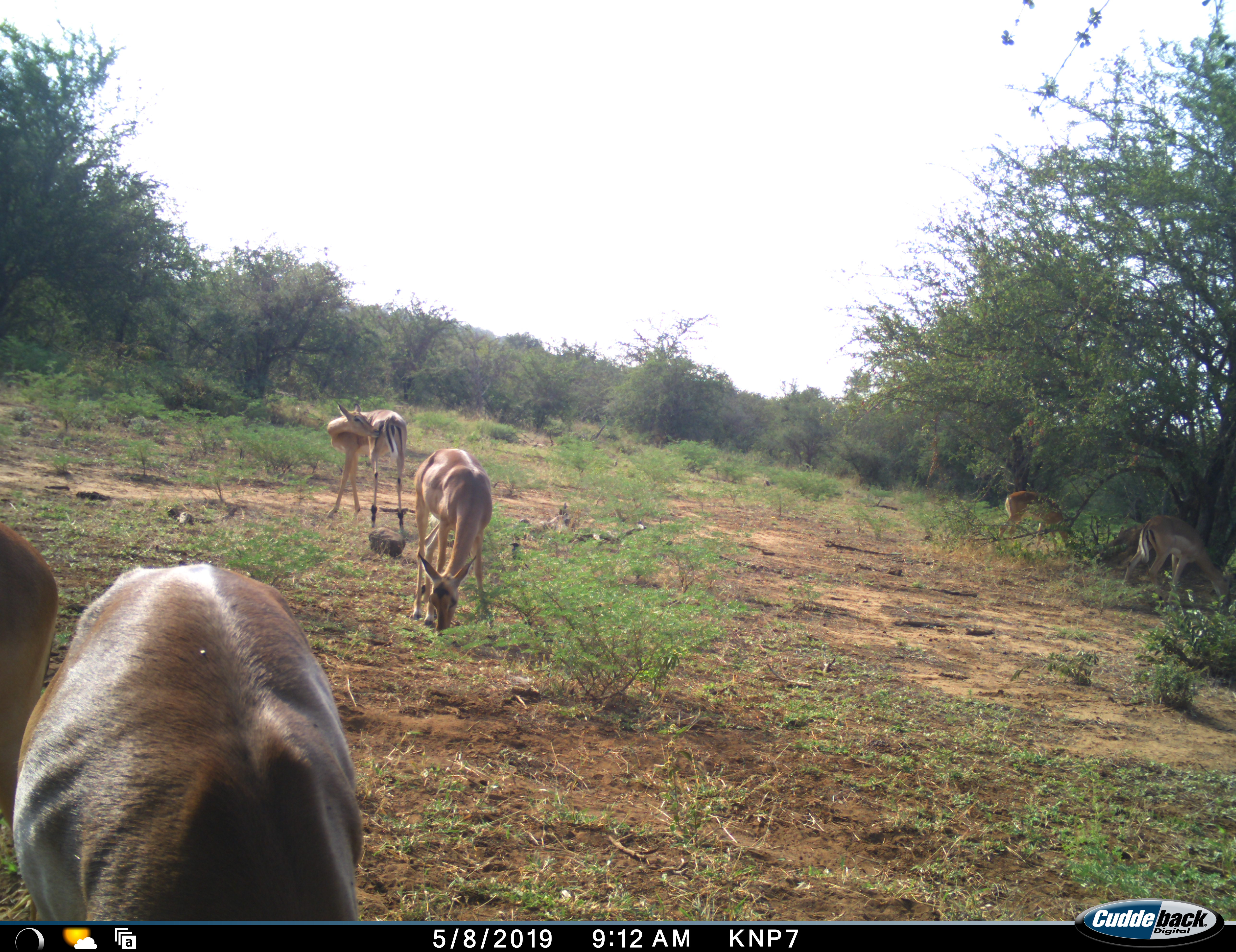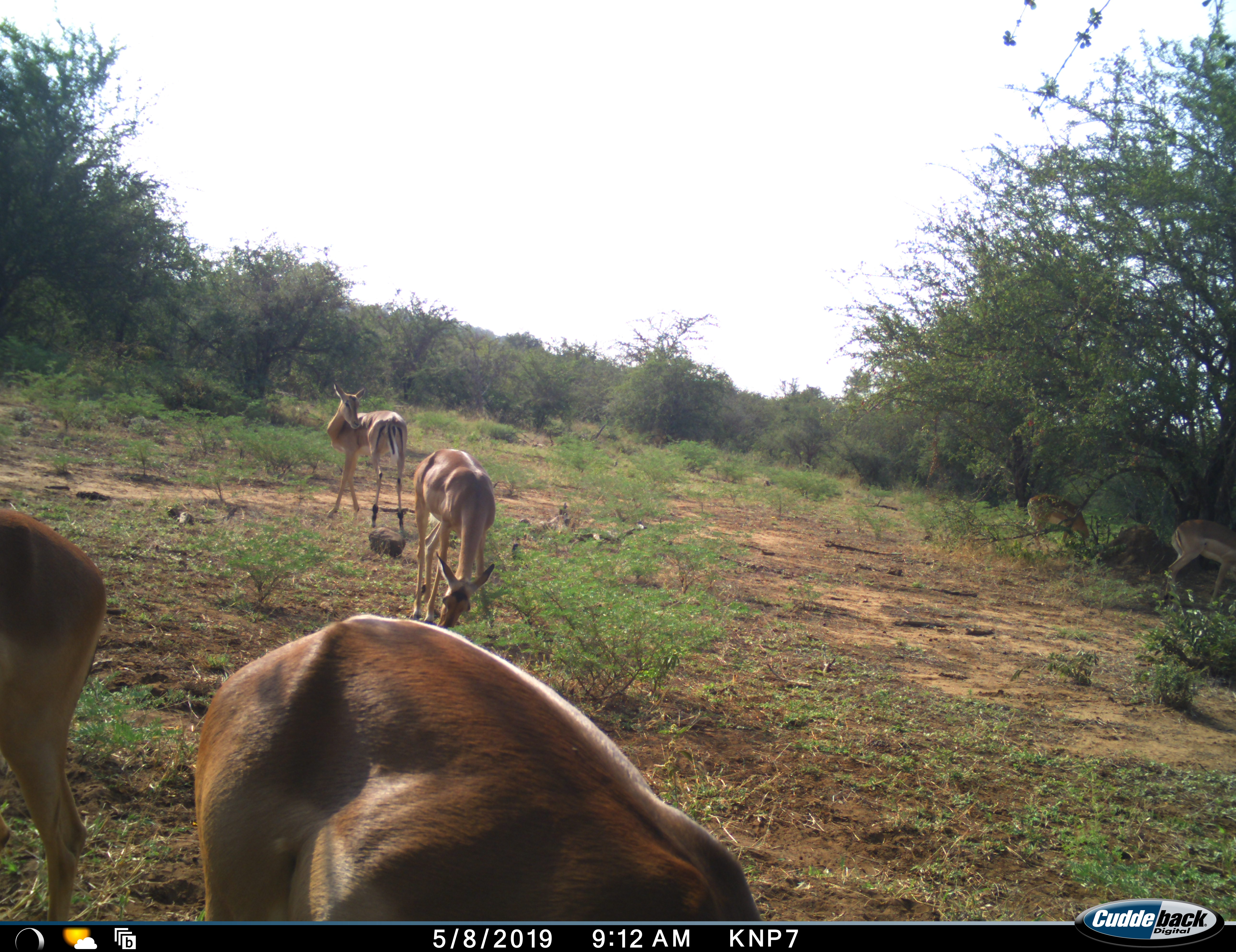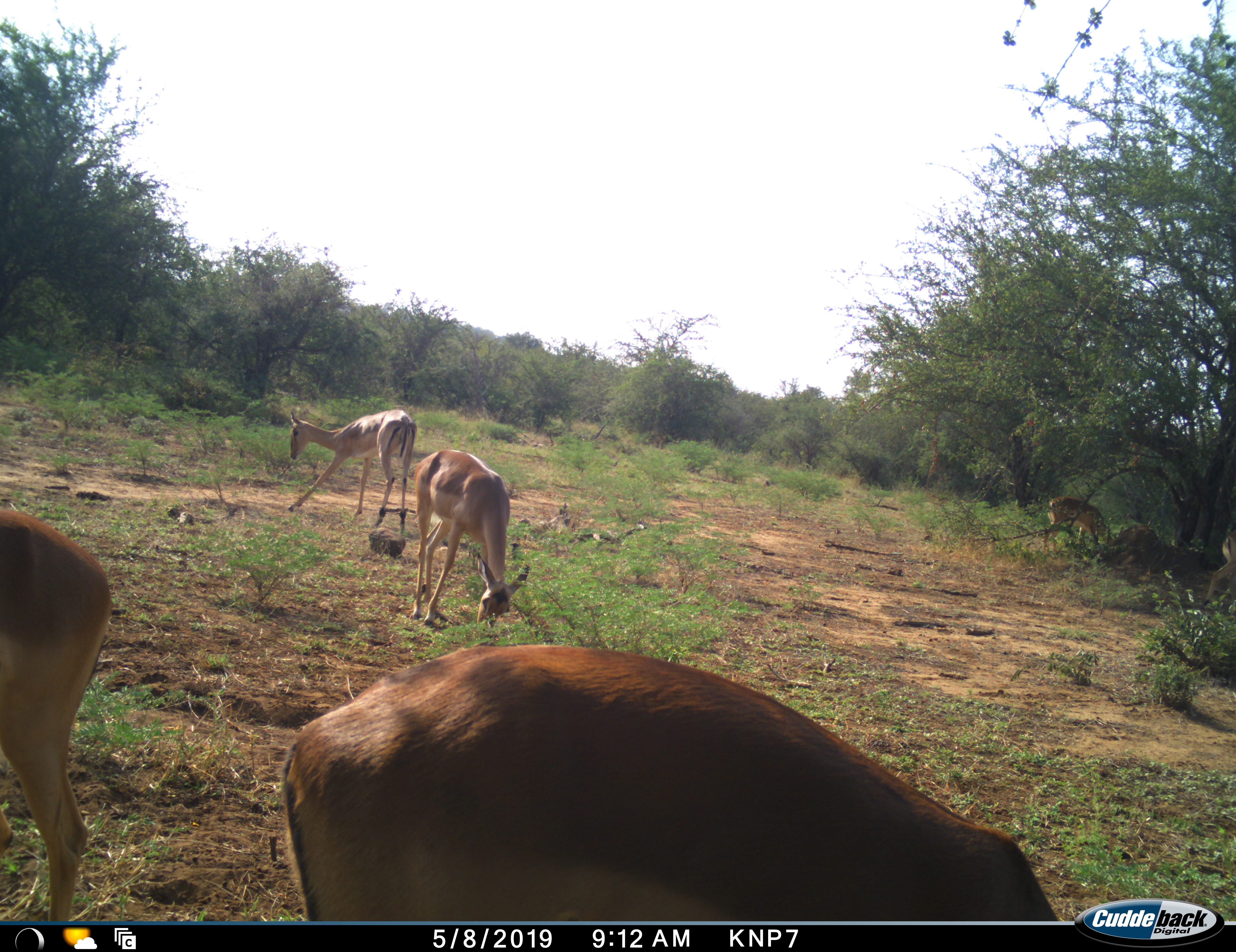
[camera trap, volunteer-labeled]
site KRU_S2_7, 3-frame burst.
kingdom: Animalia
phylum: Chordata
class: Mammalia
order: Artiodactyla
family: Bovidae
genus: Aepyceros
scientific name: Aepyceros melampus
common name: impala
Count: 6.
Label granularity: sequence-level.